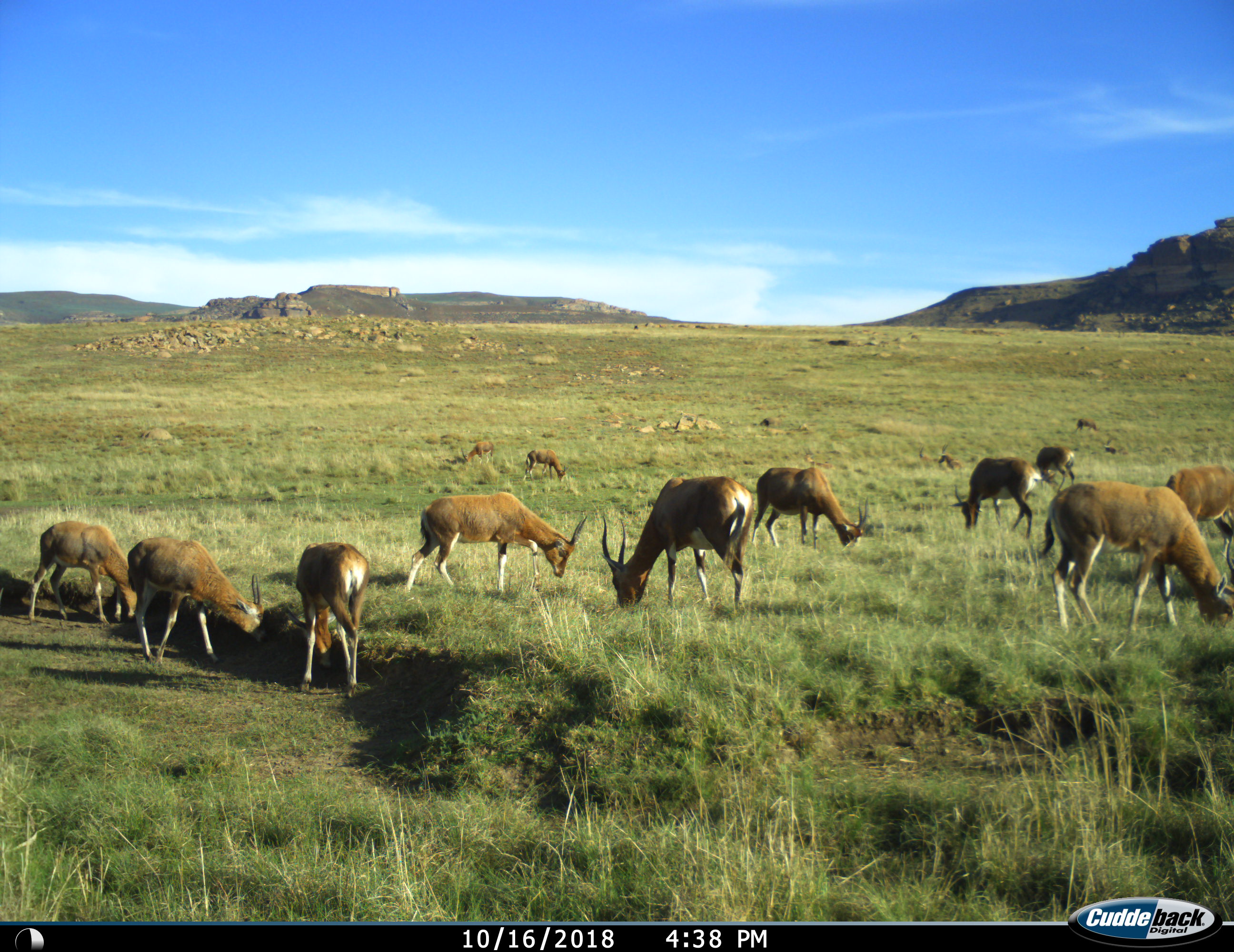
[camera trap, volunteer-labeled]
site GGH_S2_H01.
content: unidentified animal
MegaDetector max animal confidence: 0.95